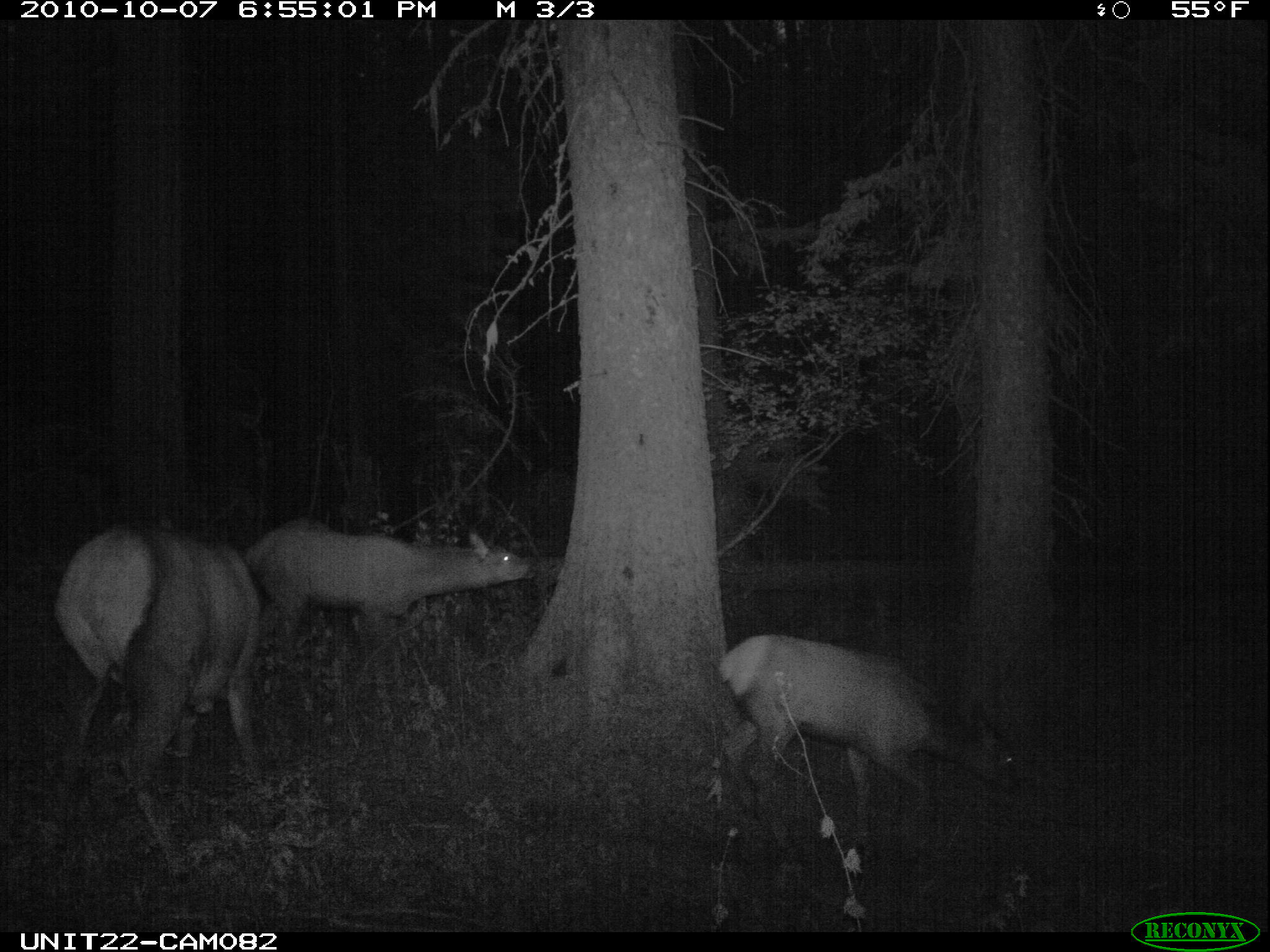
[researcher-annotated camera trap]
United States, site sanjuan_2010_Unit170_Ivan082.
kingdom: Animalia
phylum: Chordata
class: Mammalia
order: Artiodactyla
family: Cervidae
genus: Cervus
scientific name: Cervus elaphus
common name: red deer